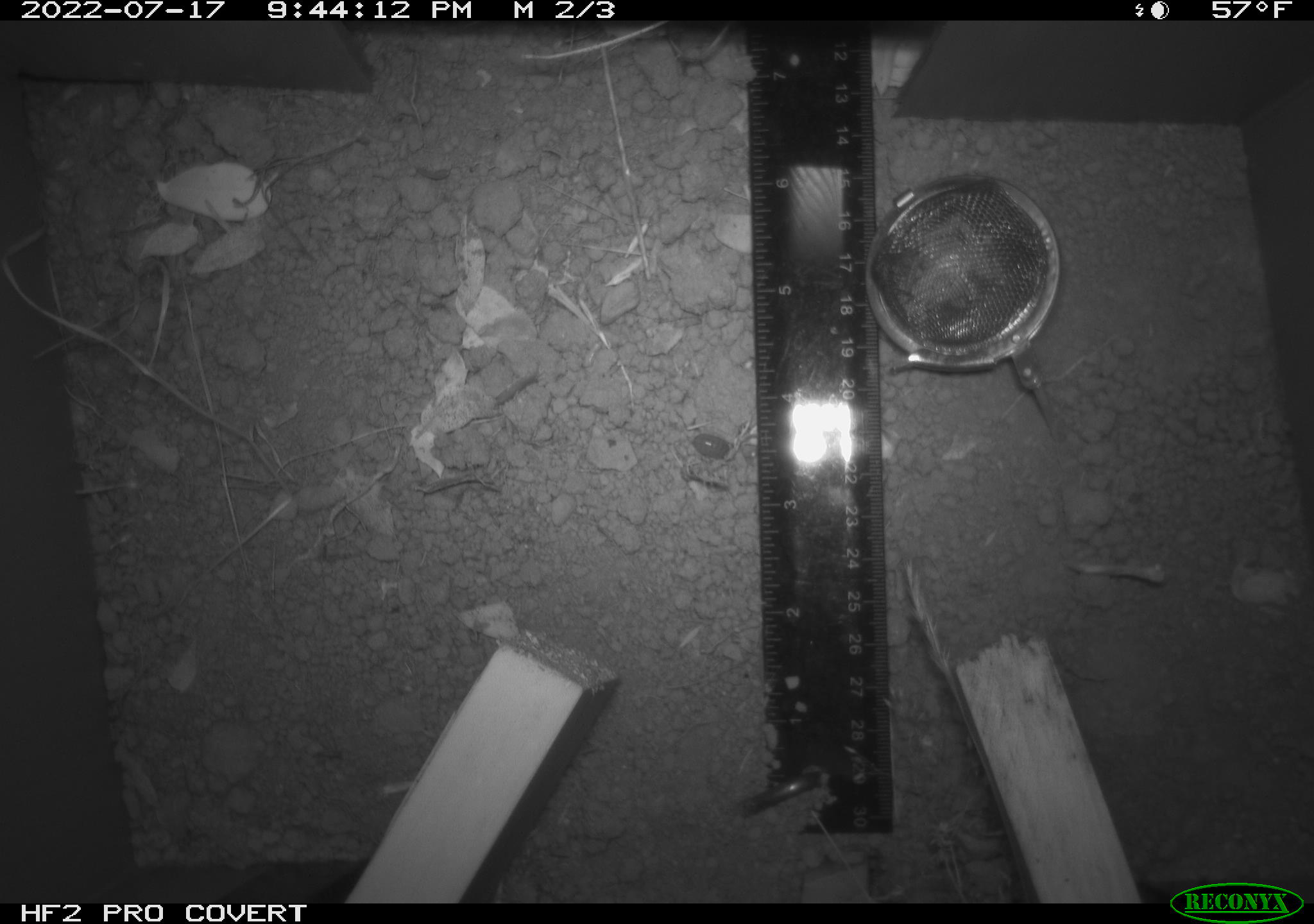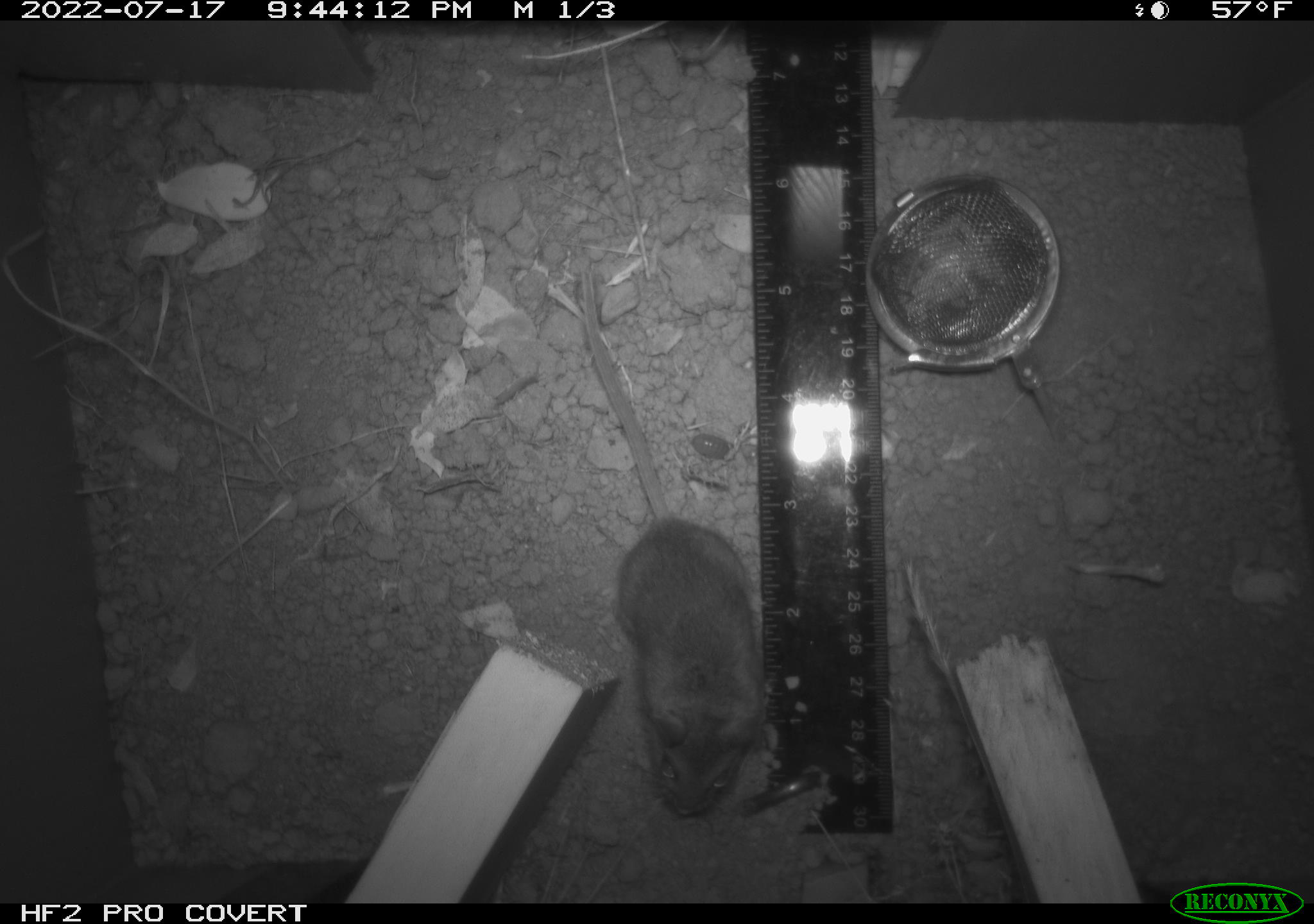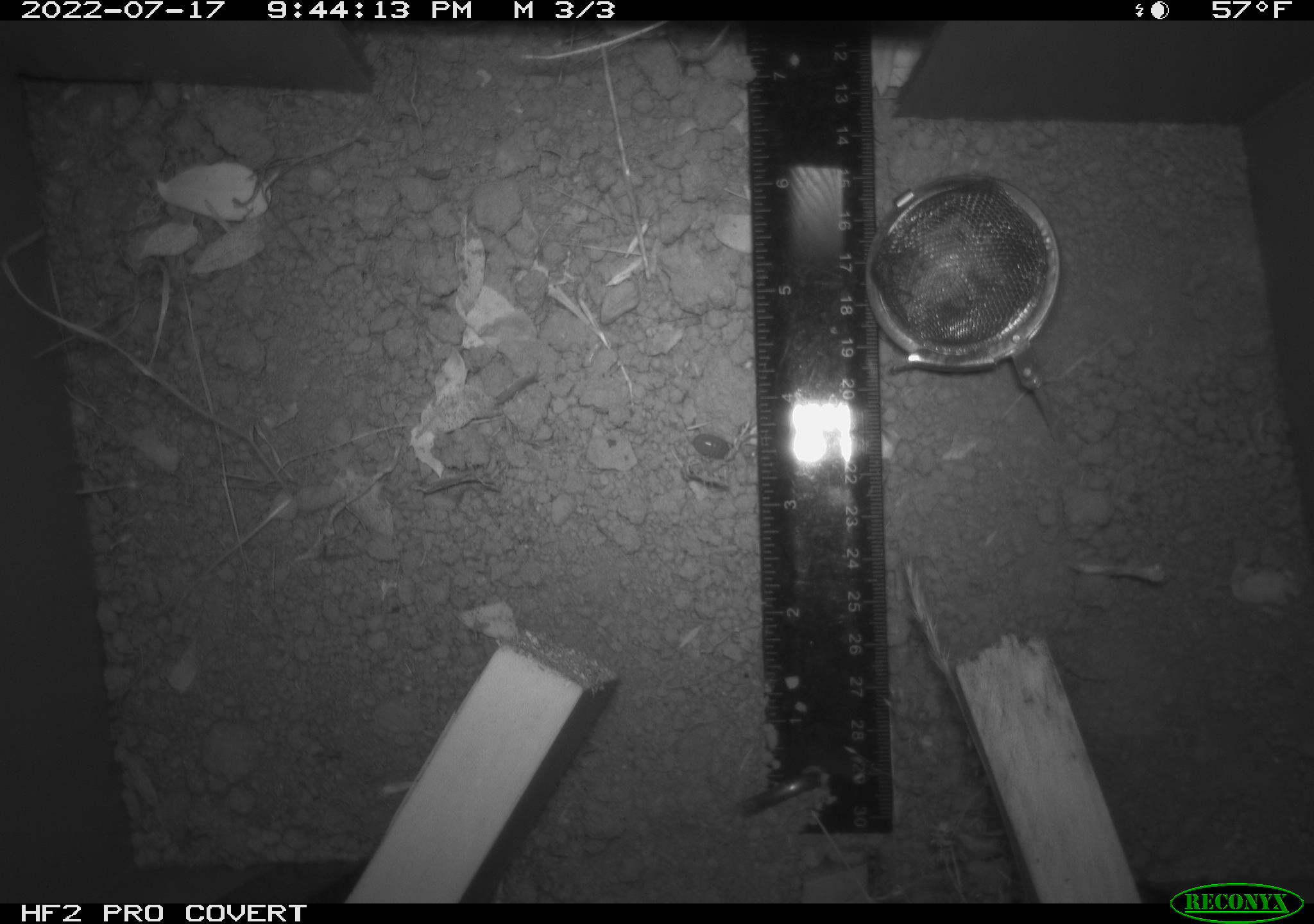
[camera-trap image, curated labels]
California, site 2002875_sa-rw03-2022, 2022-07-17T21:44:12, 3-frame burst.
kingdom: Animalia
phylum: Chordata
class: Mammalia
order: Rodentia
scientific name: Rodentia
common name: mouse species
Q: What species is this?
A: Mouse species (Rodentia).